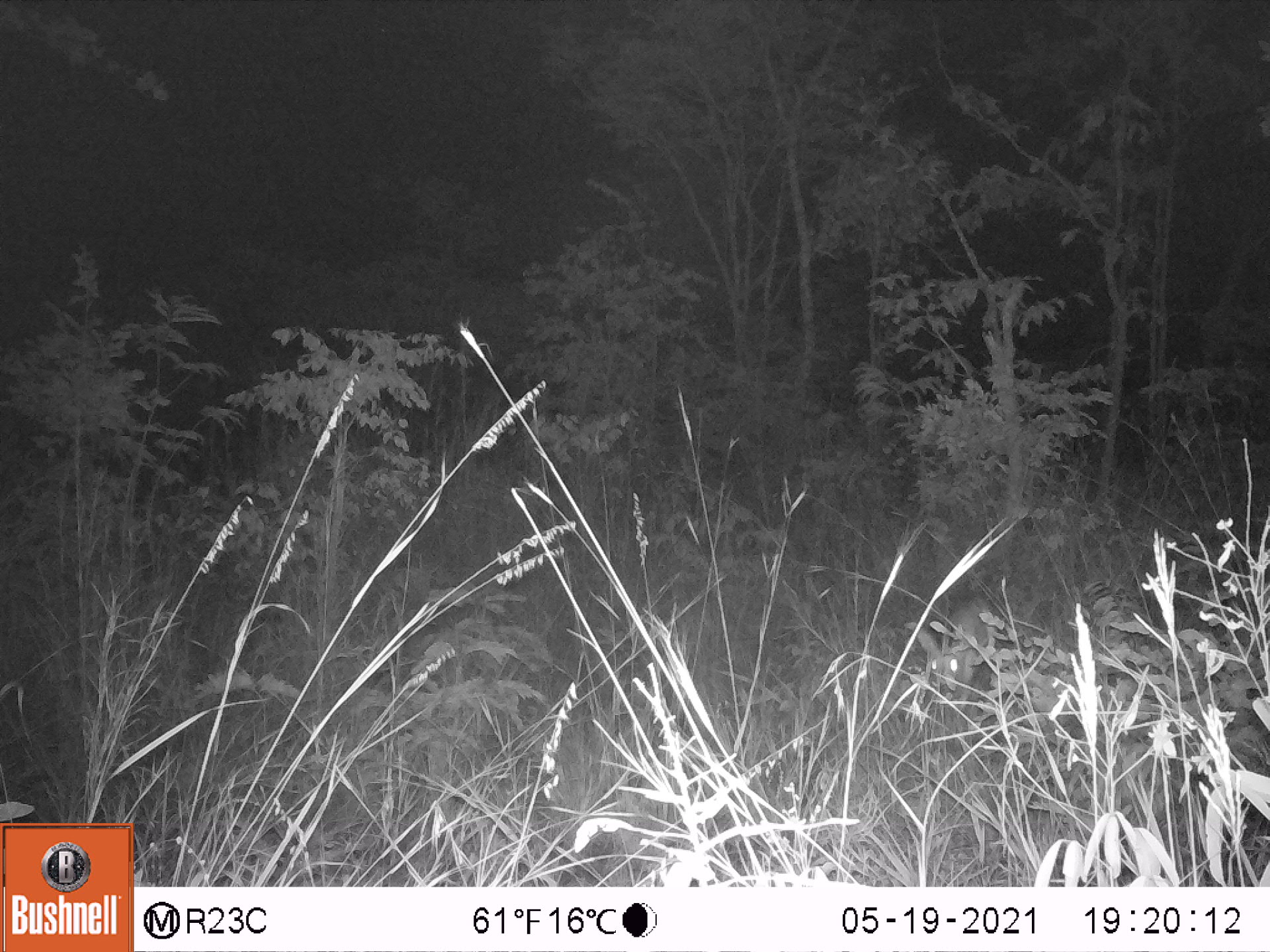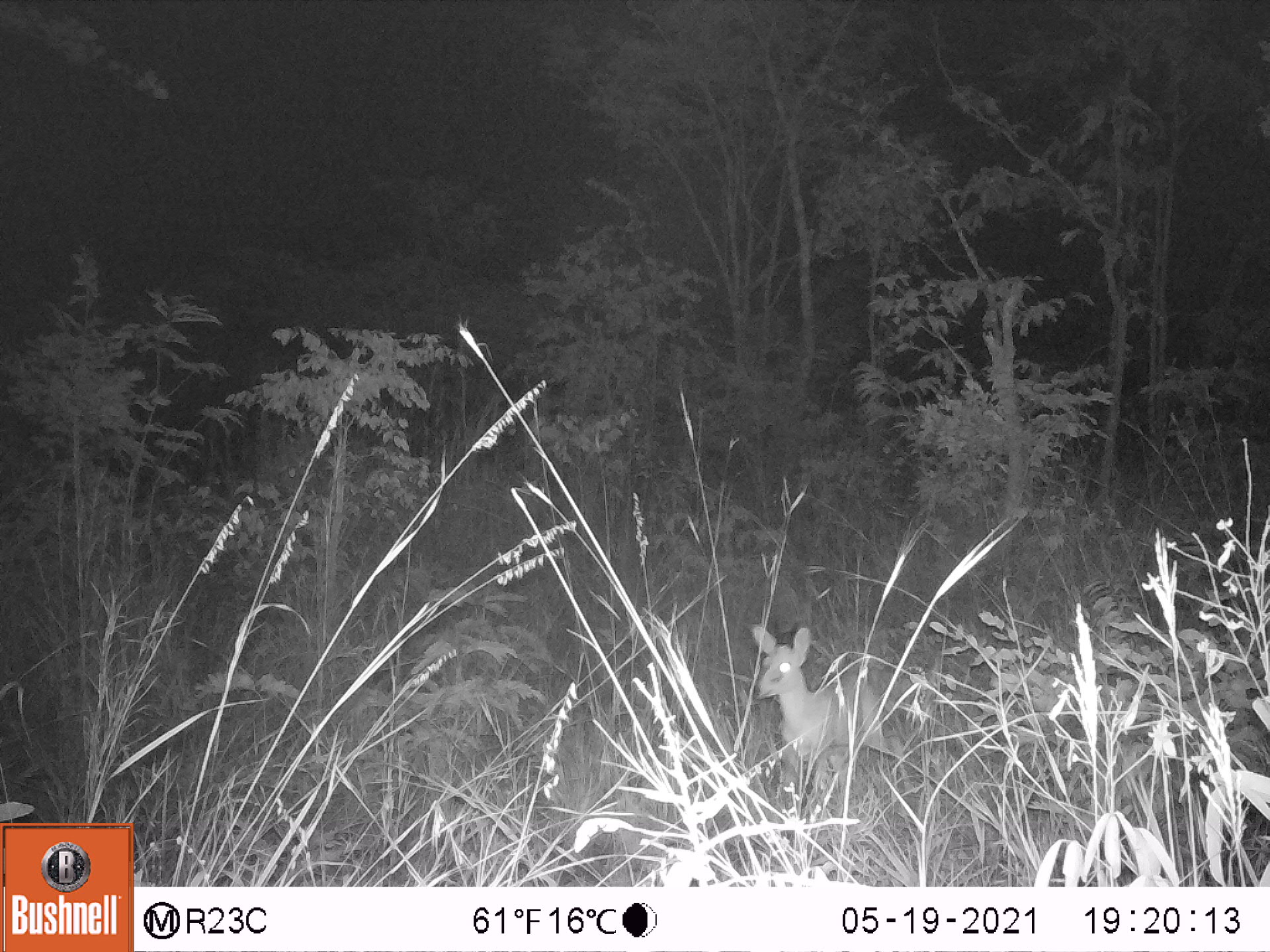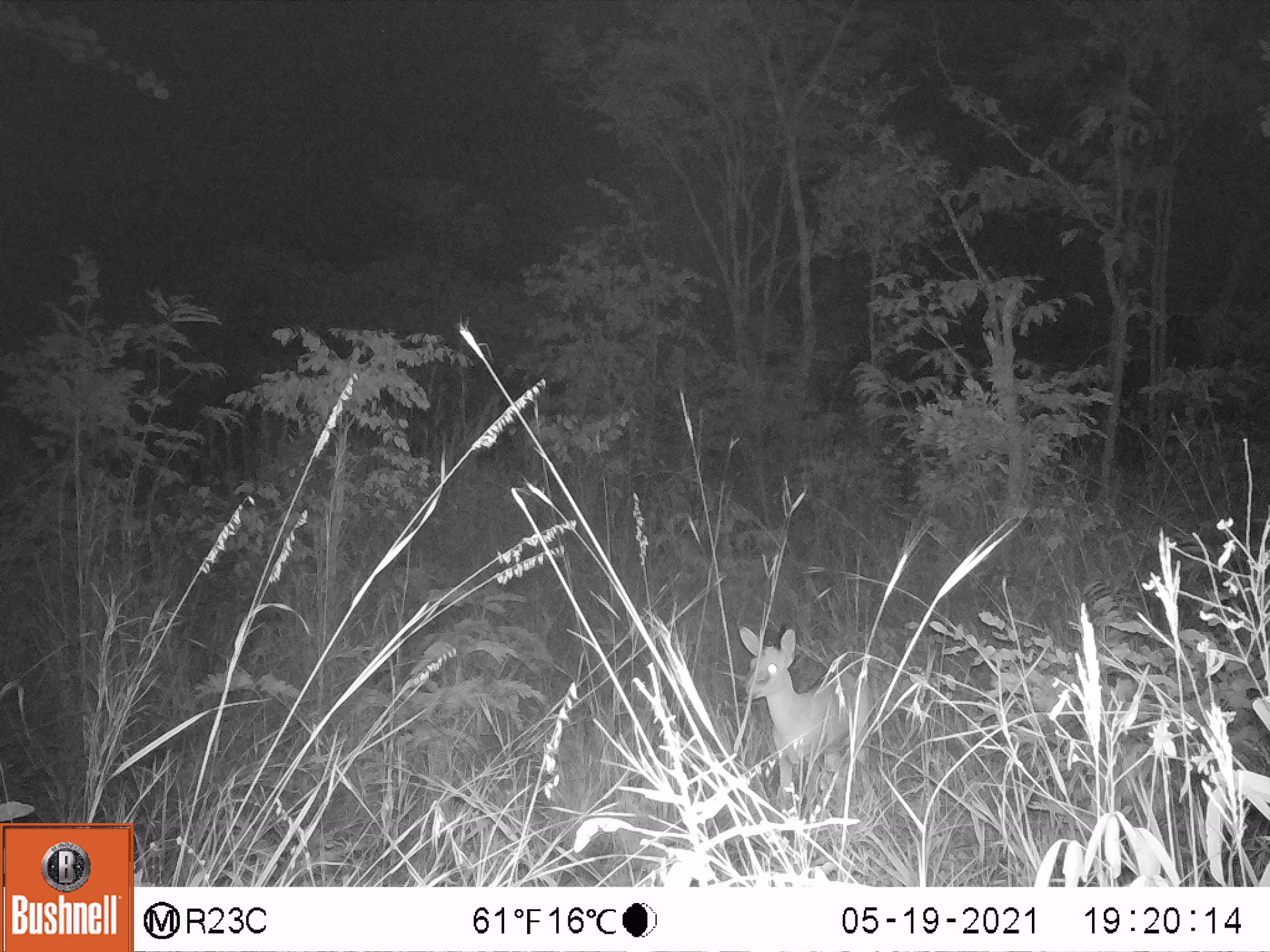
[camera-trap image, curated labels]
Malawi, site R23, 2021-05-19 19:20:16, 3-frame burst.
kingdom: Animalia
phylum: Chordata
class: Mammalia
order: Artiodactyla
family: Bovidae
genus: Sylvicapra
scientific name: Sylvicapra grimmia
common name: common duiker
Common duiker (Sylvicapra grimmia), count 1.